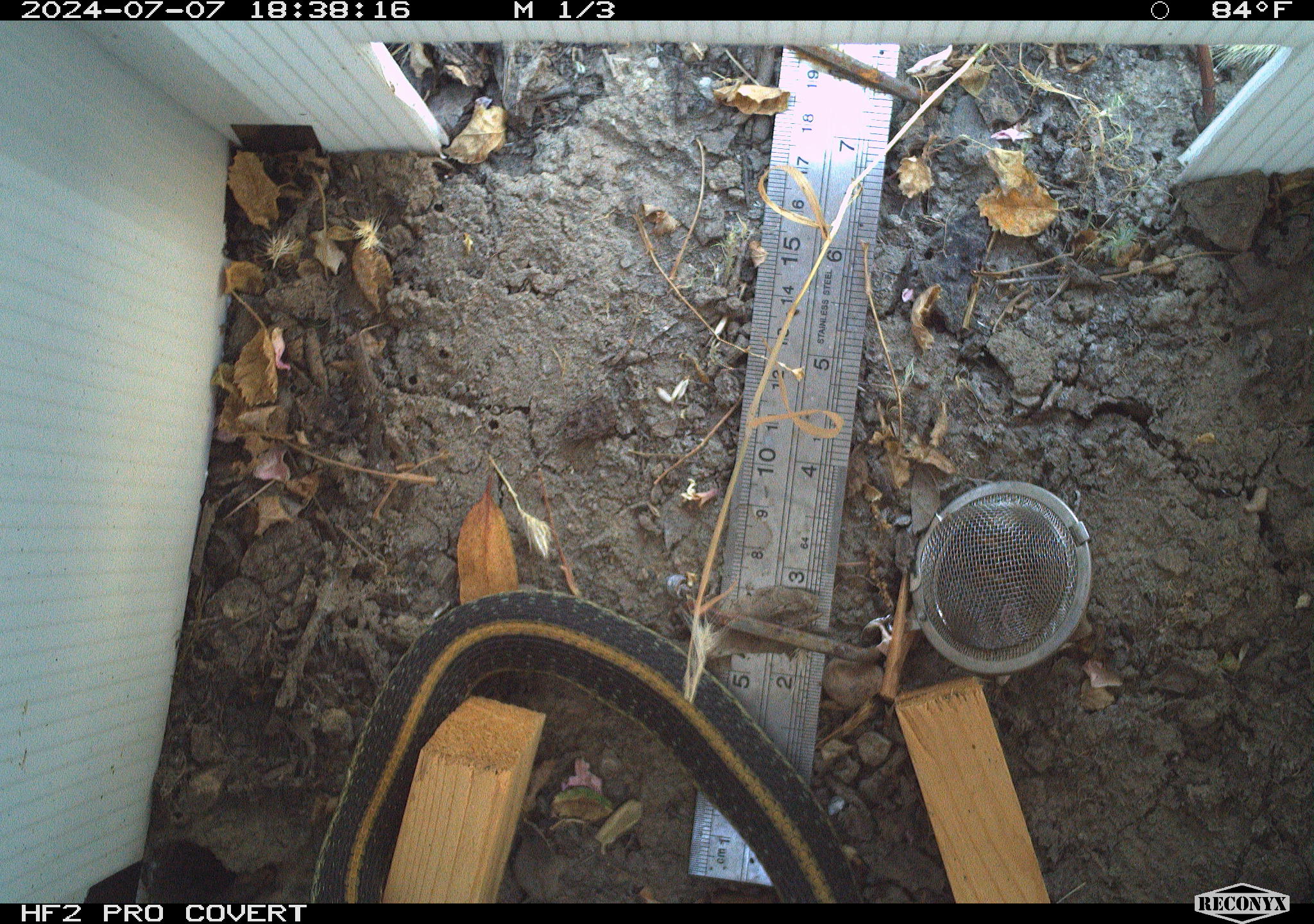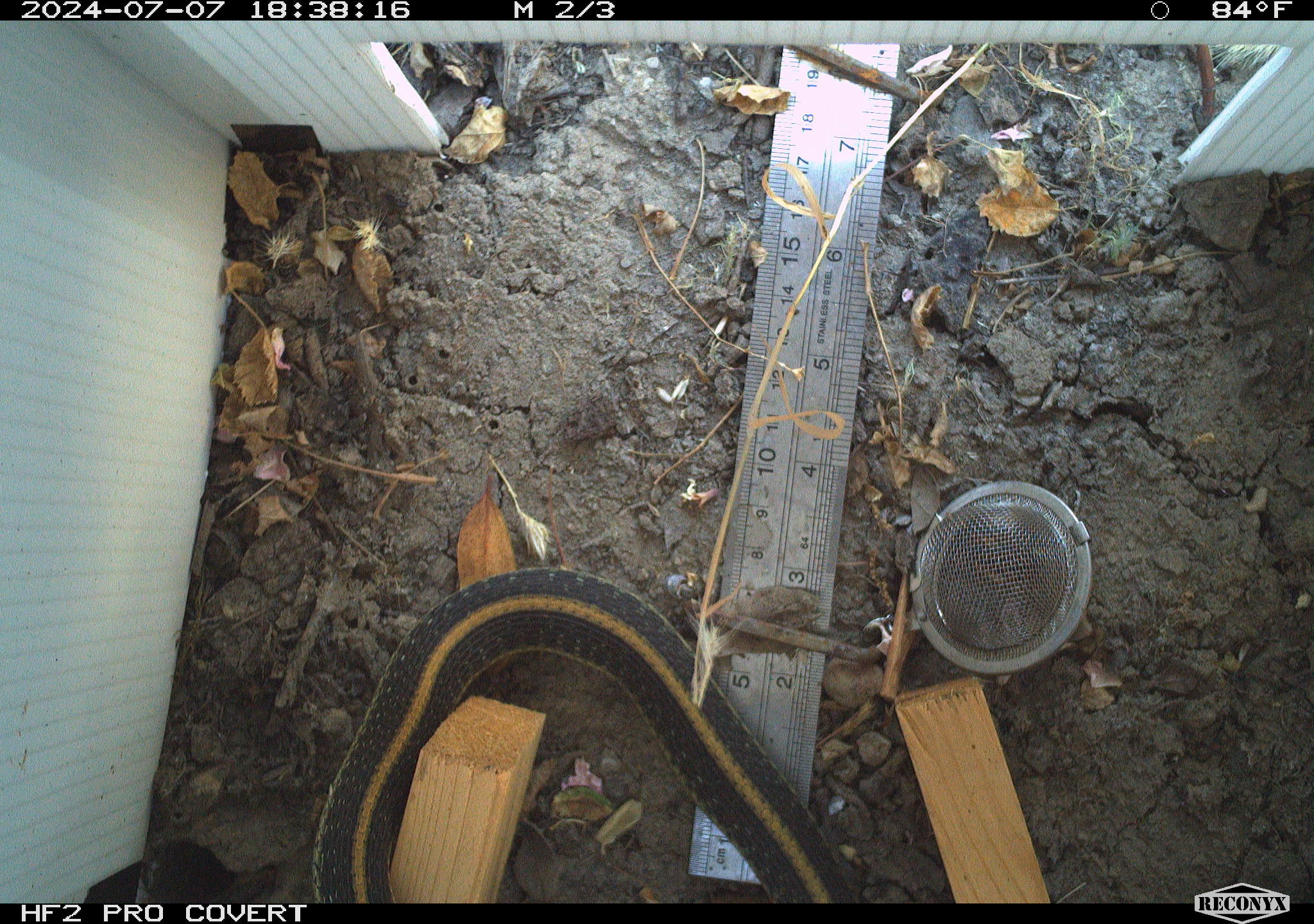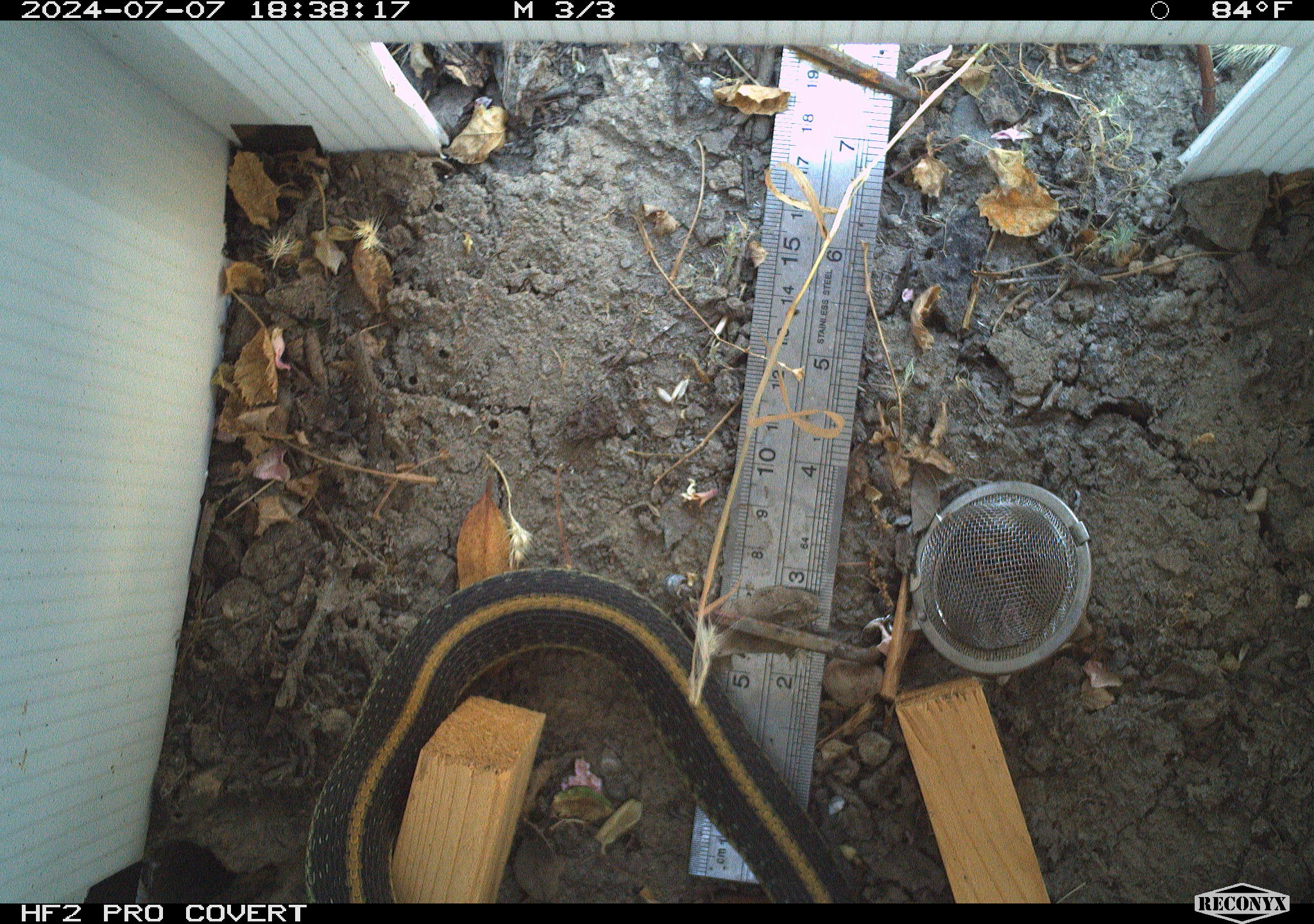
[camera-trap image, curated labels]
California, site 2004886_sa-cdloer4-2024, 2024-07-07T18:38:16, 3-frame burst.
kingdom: Animalia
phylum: Chordata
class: Reptilia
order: Squamata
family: Colubridae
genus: Thamnophis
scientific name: Thamnophis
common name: american gartersnakes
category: thamnophis species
Thamnophis species (american gartersnakes) (Thamnophis).